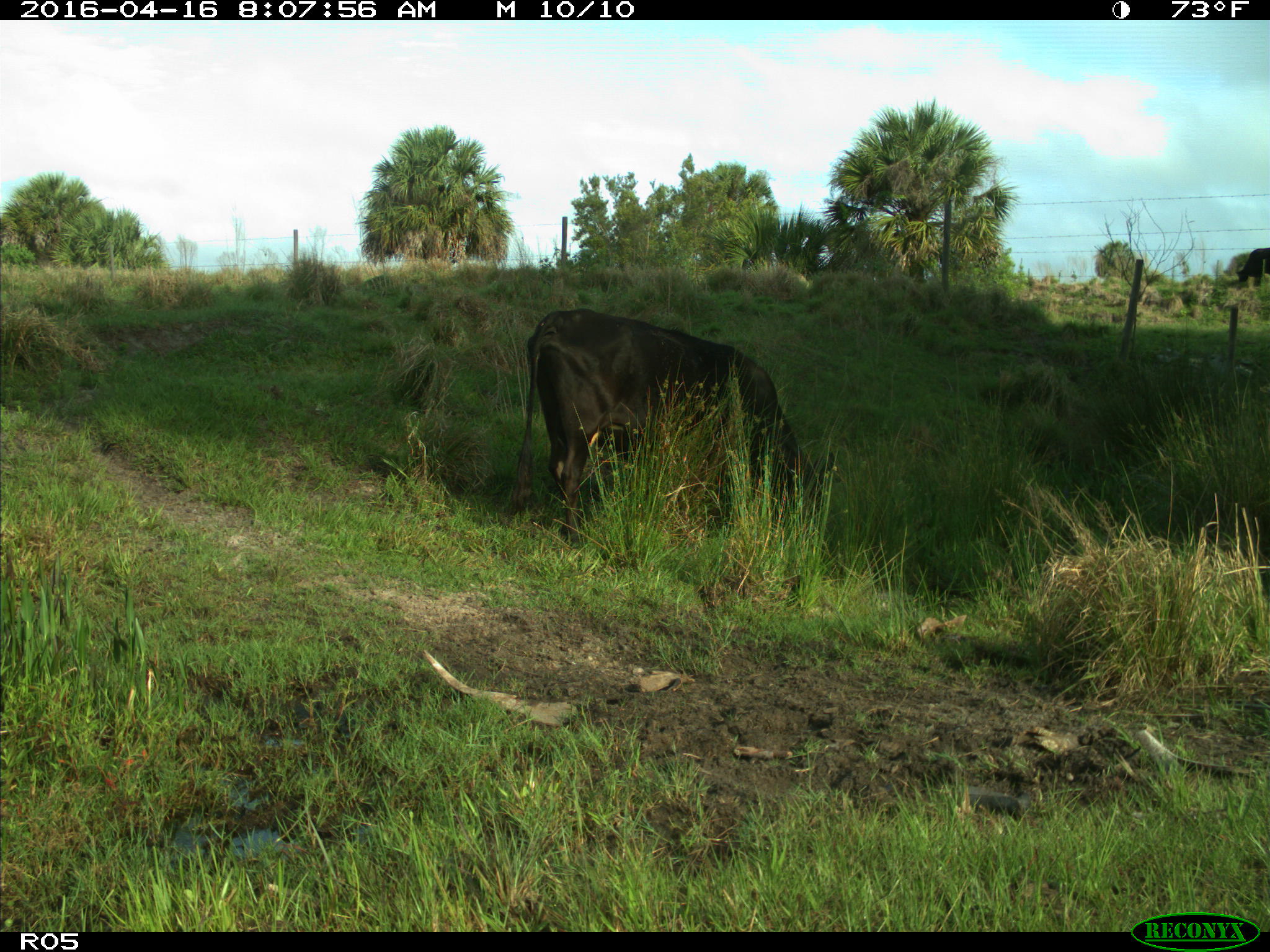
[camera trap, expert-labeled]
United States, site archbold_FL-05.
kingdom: Animalia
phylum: Chordata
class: Mammalia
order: Artiodactyla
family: Bovidae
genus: Bos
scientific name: Bos taurus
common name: domestic cow